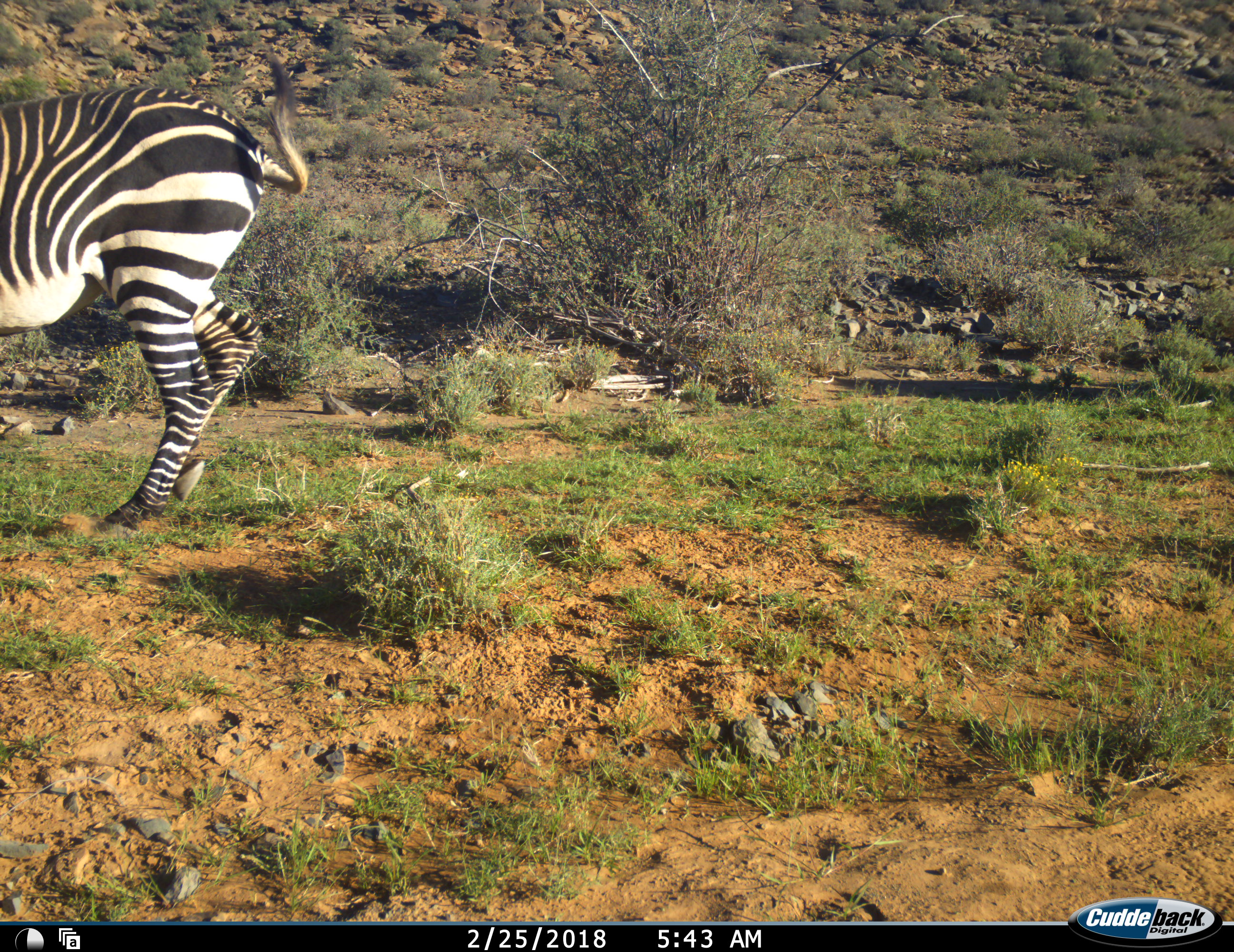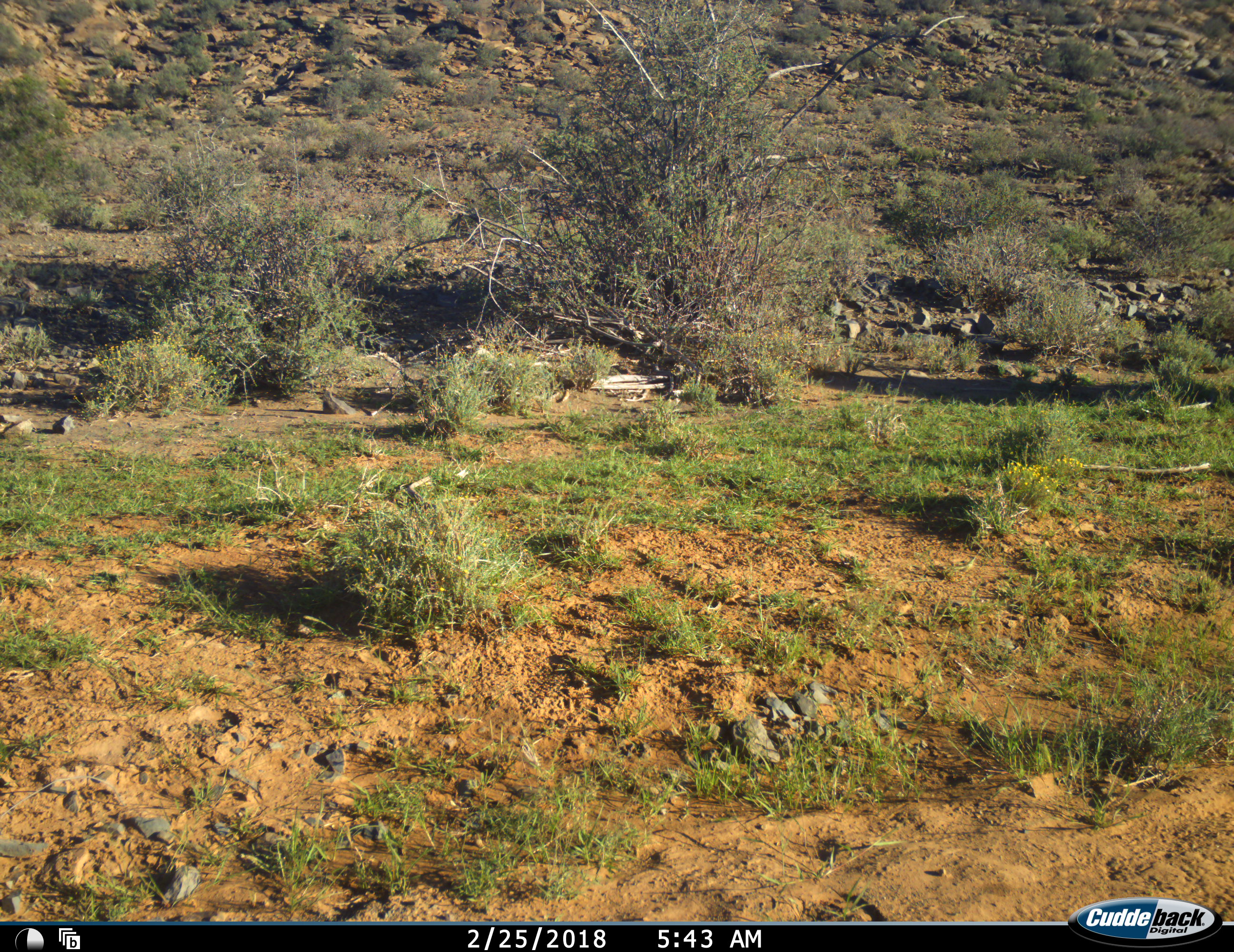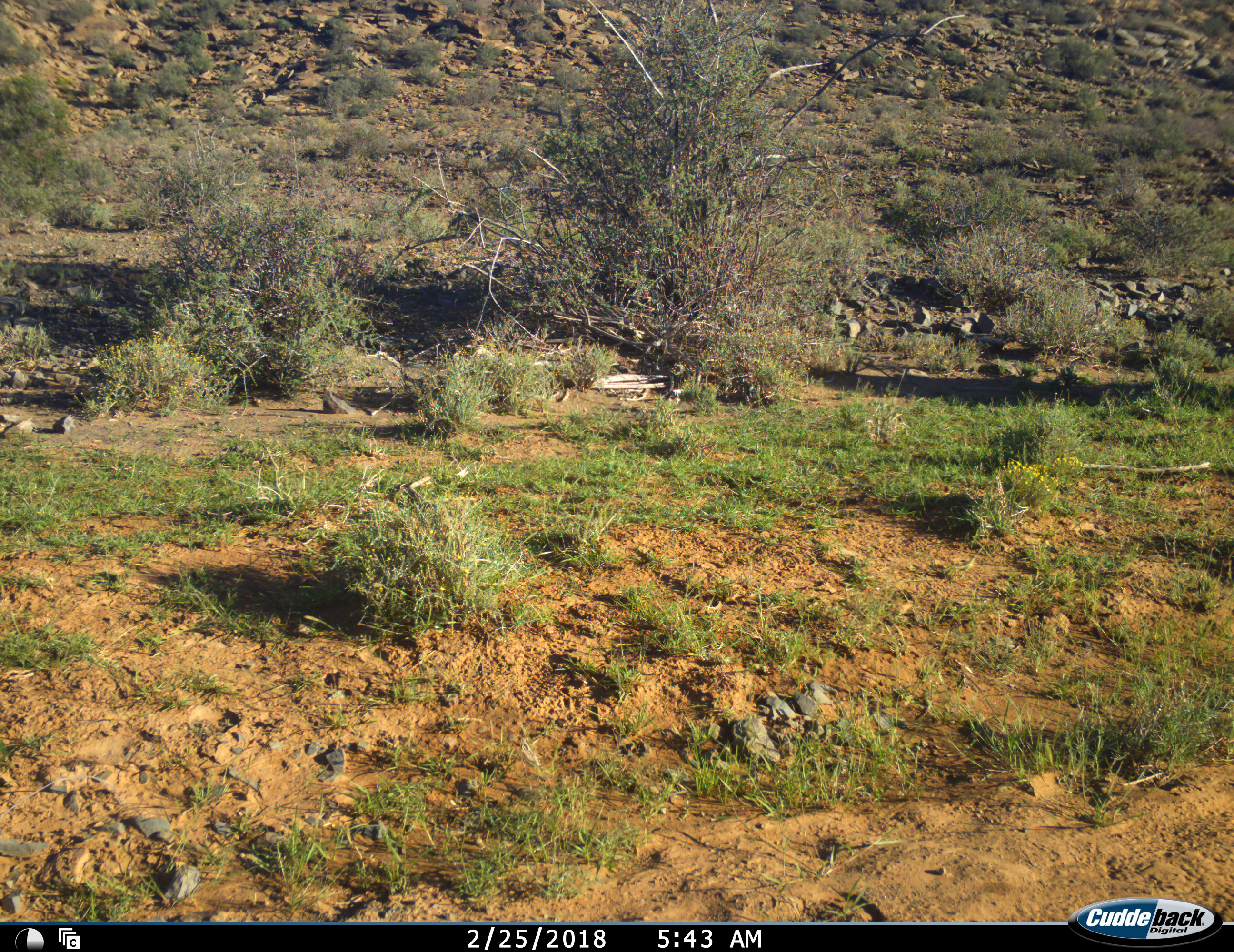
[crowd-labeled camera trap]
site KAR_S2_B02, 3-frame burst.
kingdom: Animalia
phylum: Chordata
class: Mammalia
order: Perissodactyla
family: Equidae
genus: Equus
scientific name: Equus zebra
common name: mountain zebra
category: zebramountain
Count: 1.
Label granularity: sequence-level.